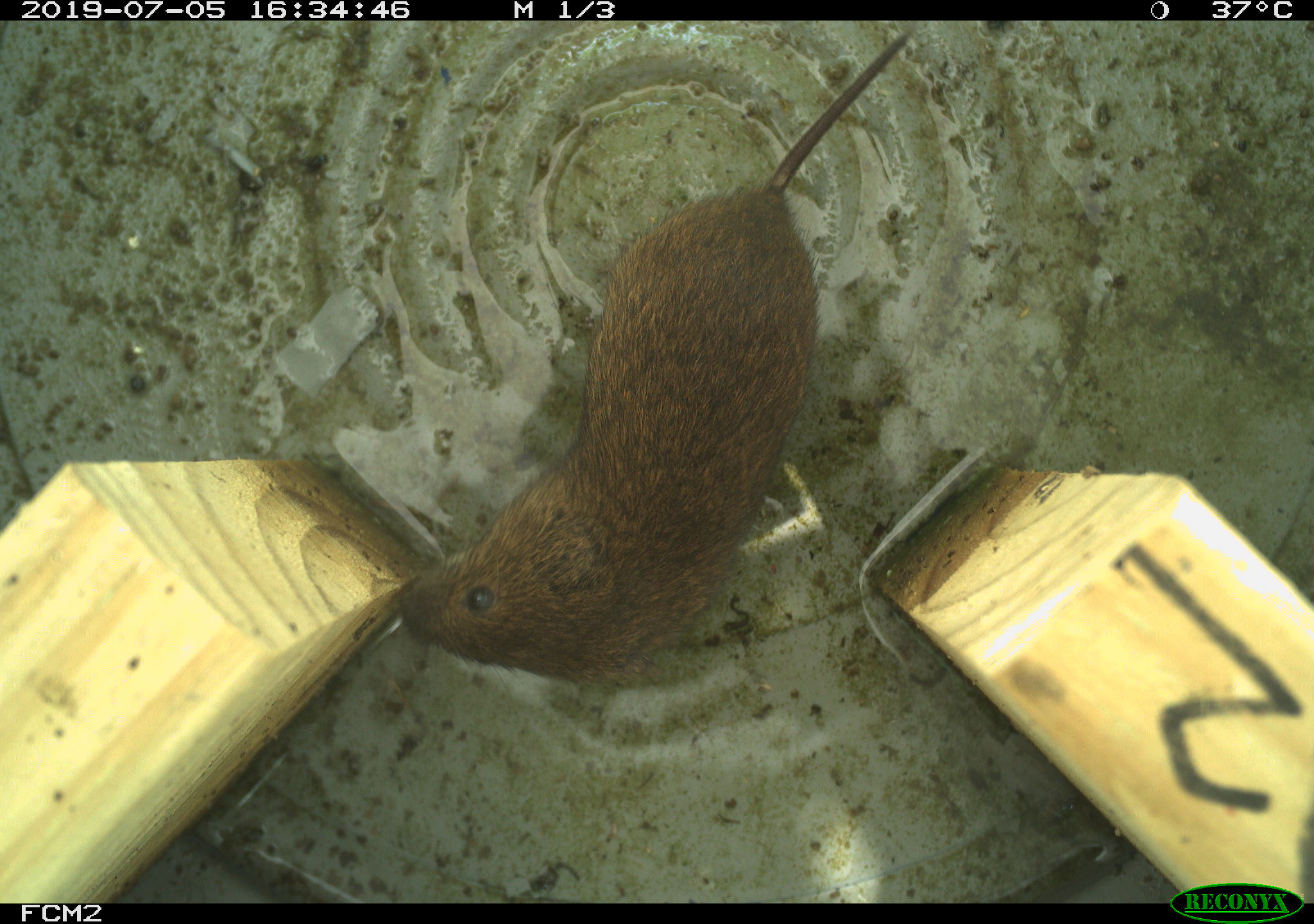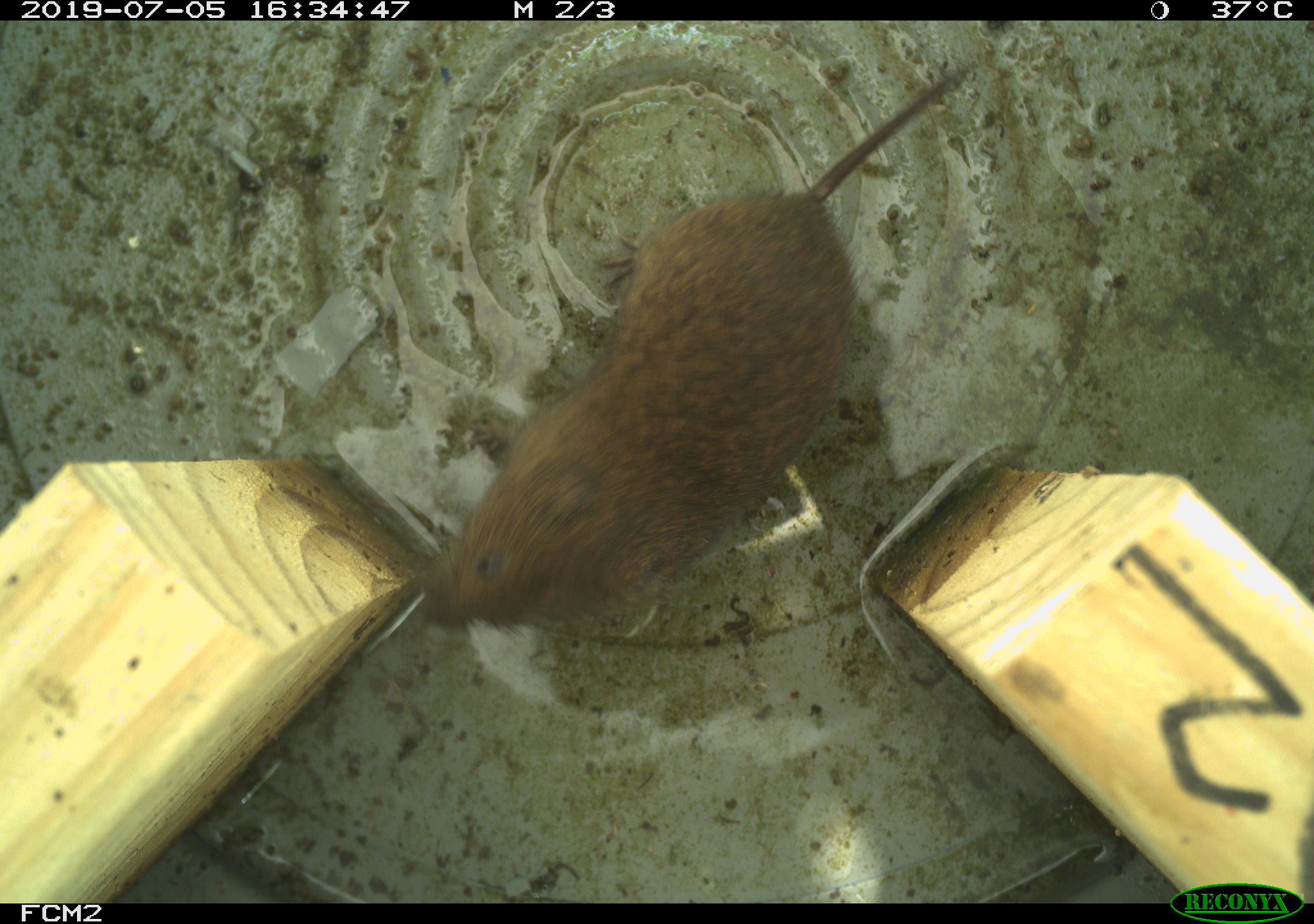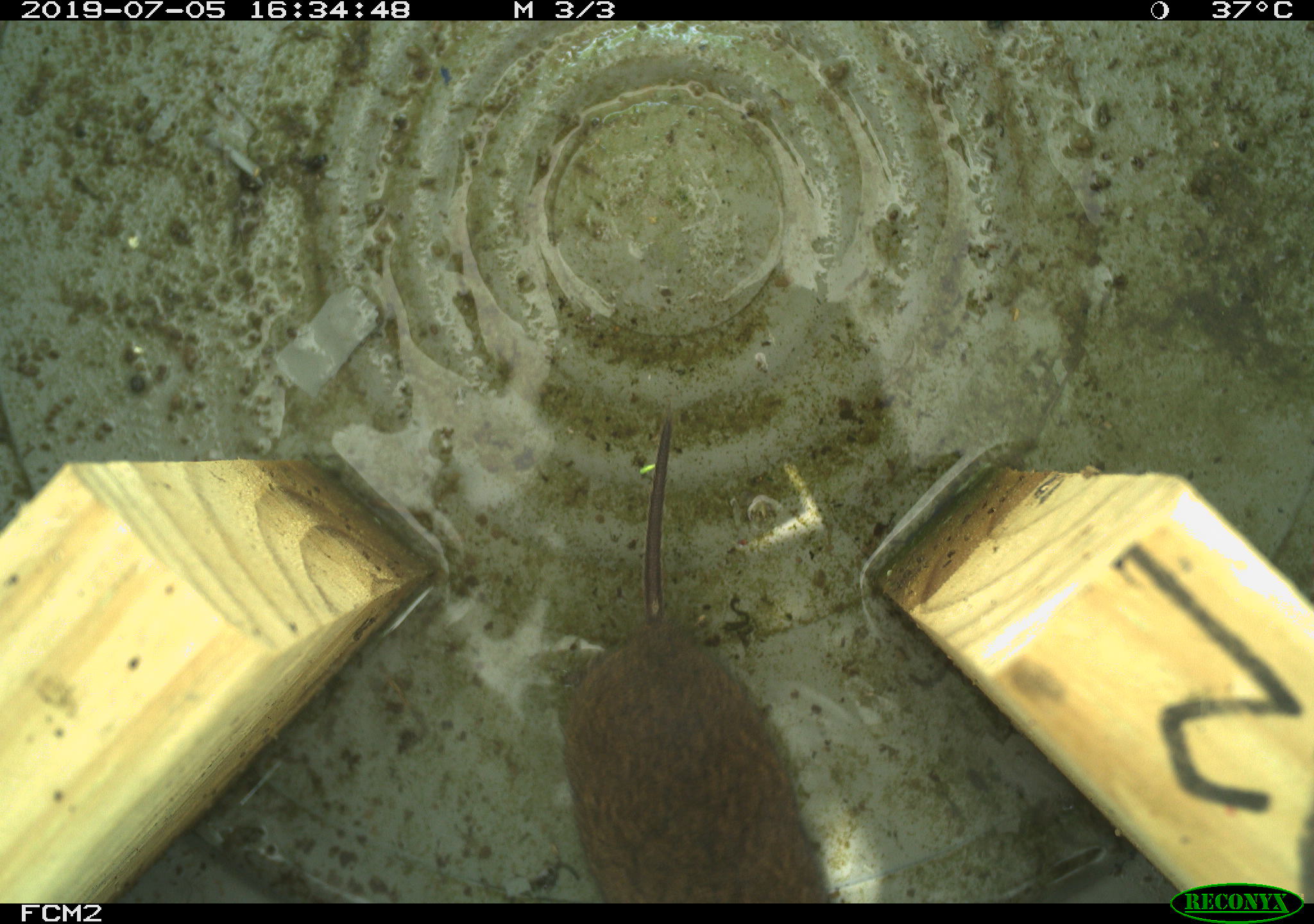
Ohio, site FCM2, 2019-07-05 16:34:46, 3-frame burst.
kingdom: Animalia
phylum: Chordata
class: Mammalia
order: Rodentia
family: Cricetidae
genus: Microtus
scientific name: Microtus pennsylvanicus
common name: meadow vole